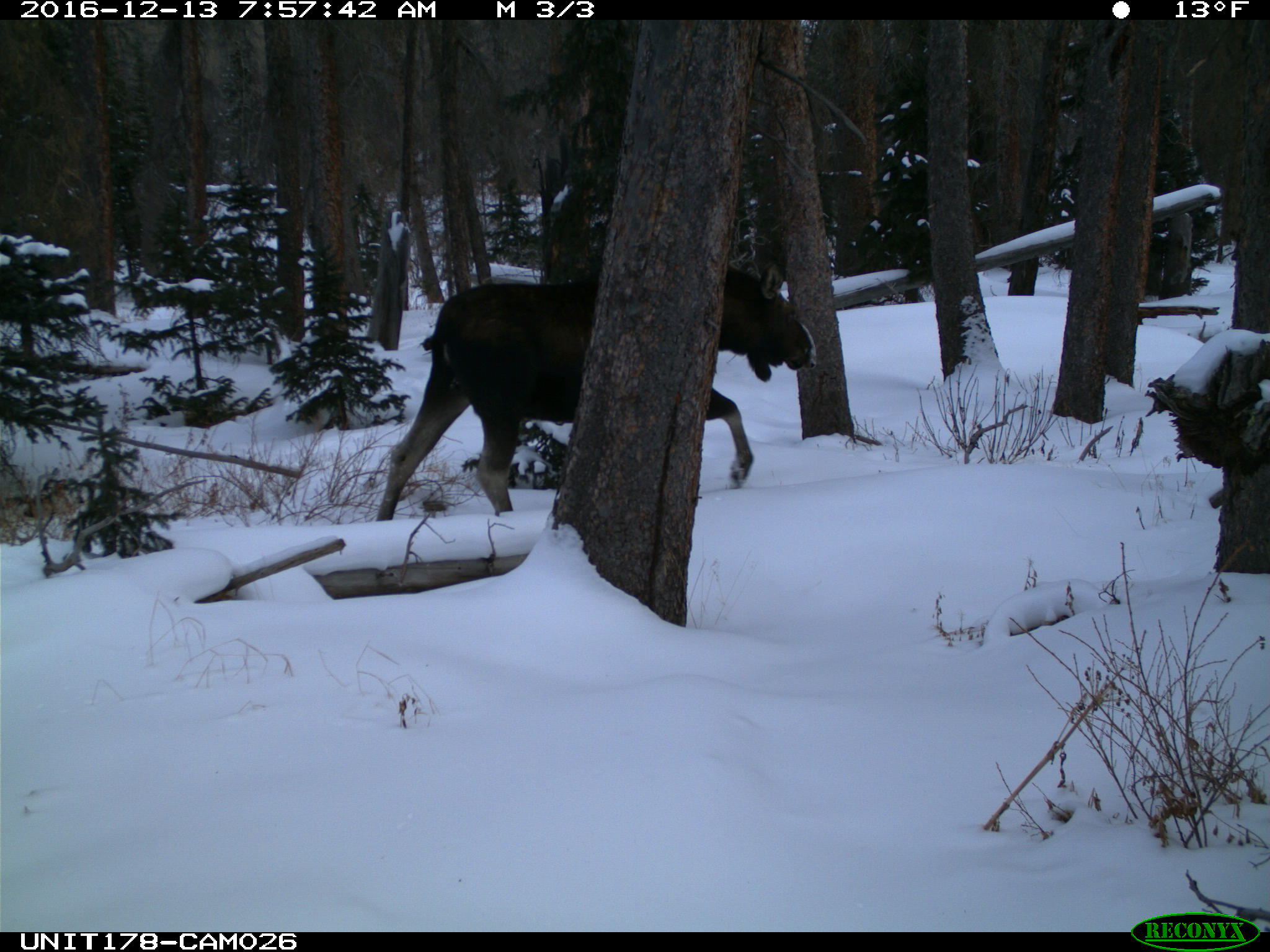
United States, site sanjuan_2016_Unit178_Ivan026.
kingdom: Animalia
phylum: Chordata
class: Mammalia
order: Artiodactyla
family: Cervidae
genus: Alces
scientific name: Alces alces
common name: moose